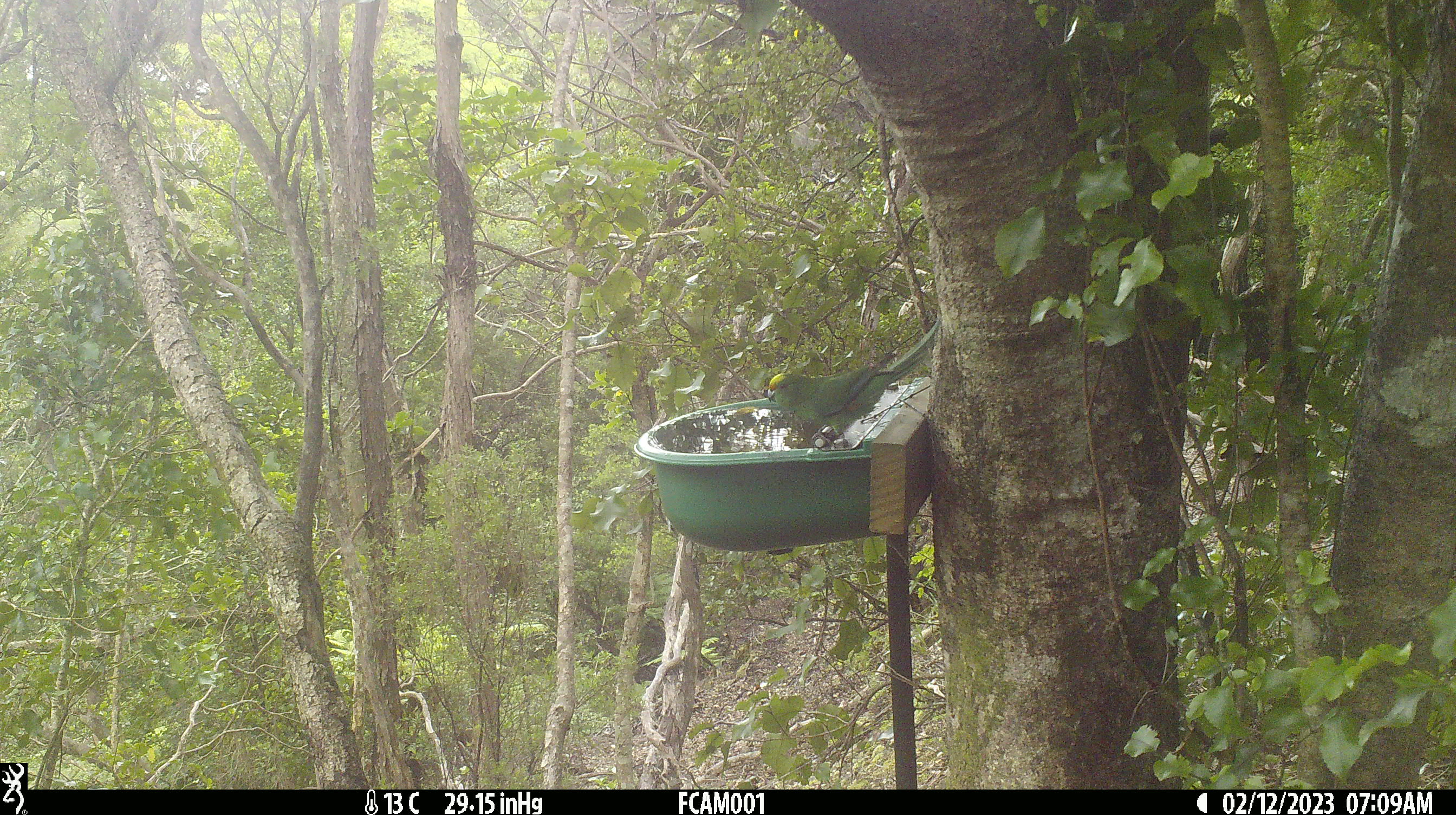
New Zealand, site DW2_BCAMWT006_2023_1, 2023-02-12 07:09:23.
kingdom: Animalia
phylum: Chordata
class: Aves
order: Psittaciformes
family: Psittaculidae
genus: Cyanoramphus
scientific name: Cyanoramphus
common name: parakeet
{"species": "parakeet (Cyanoramphus)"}